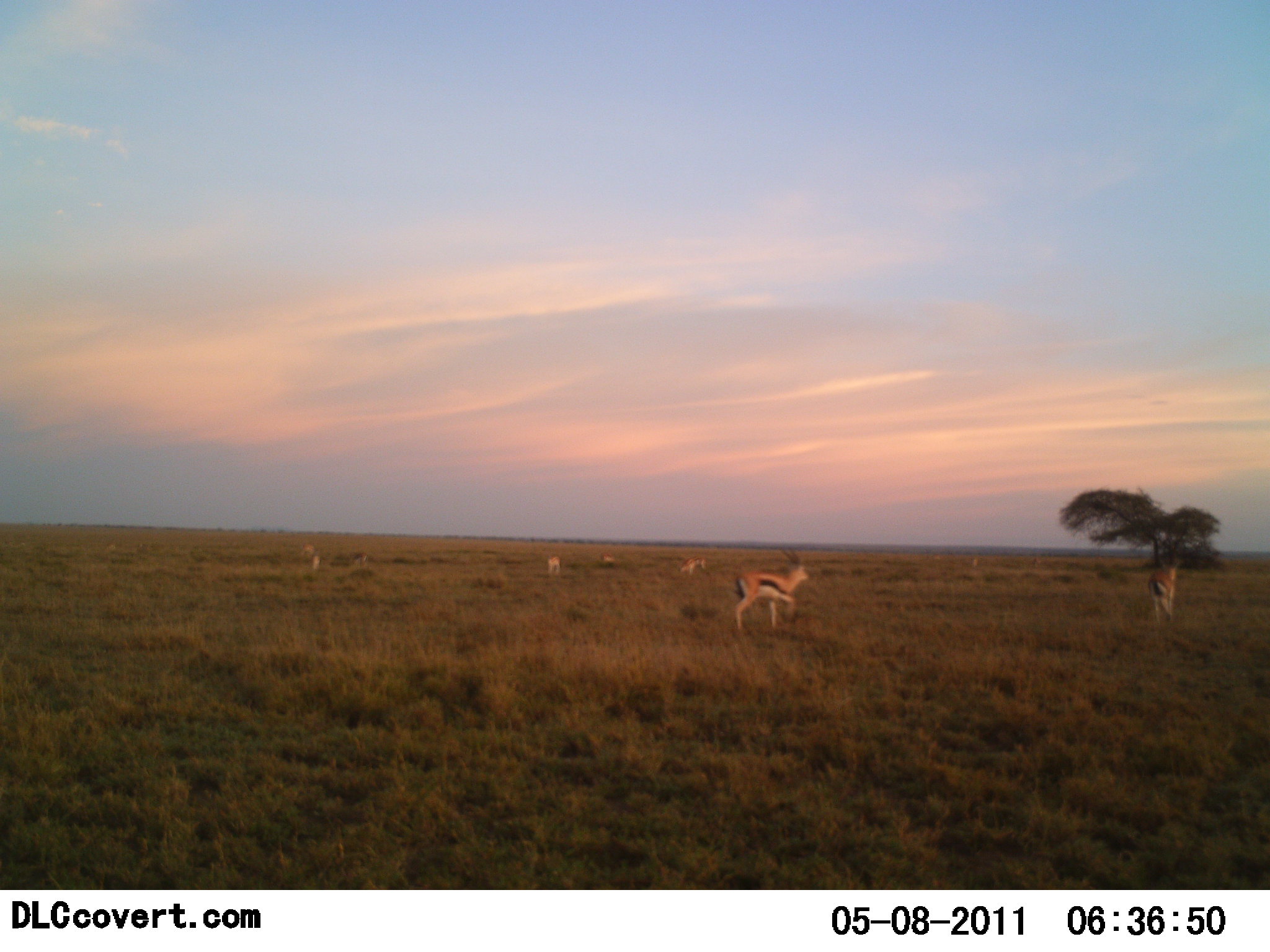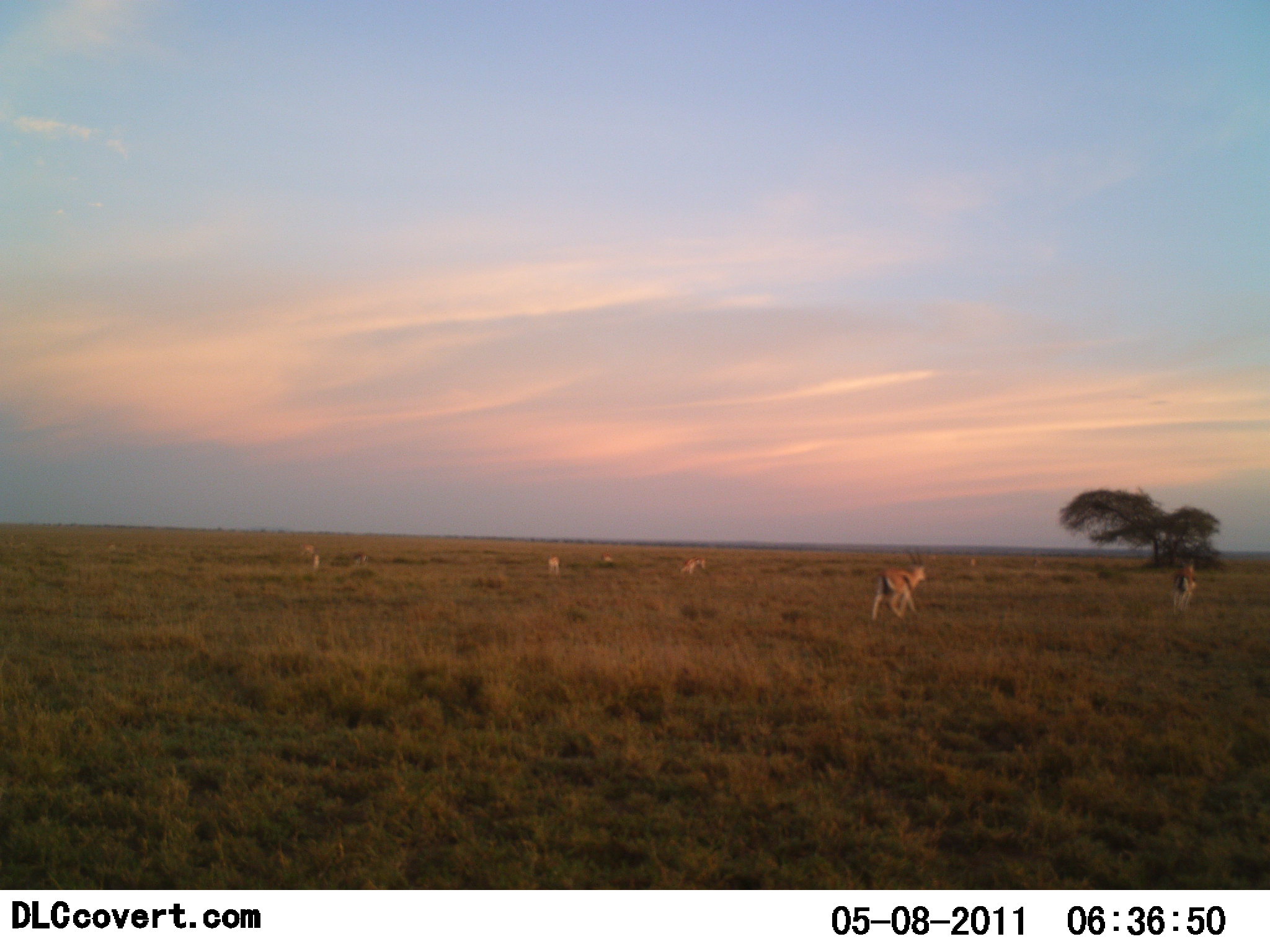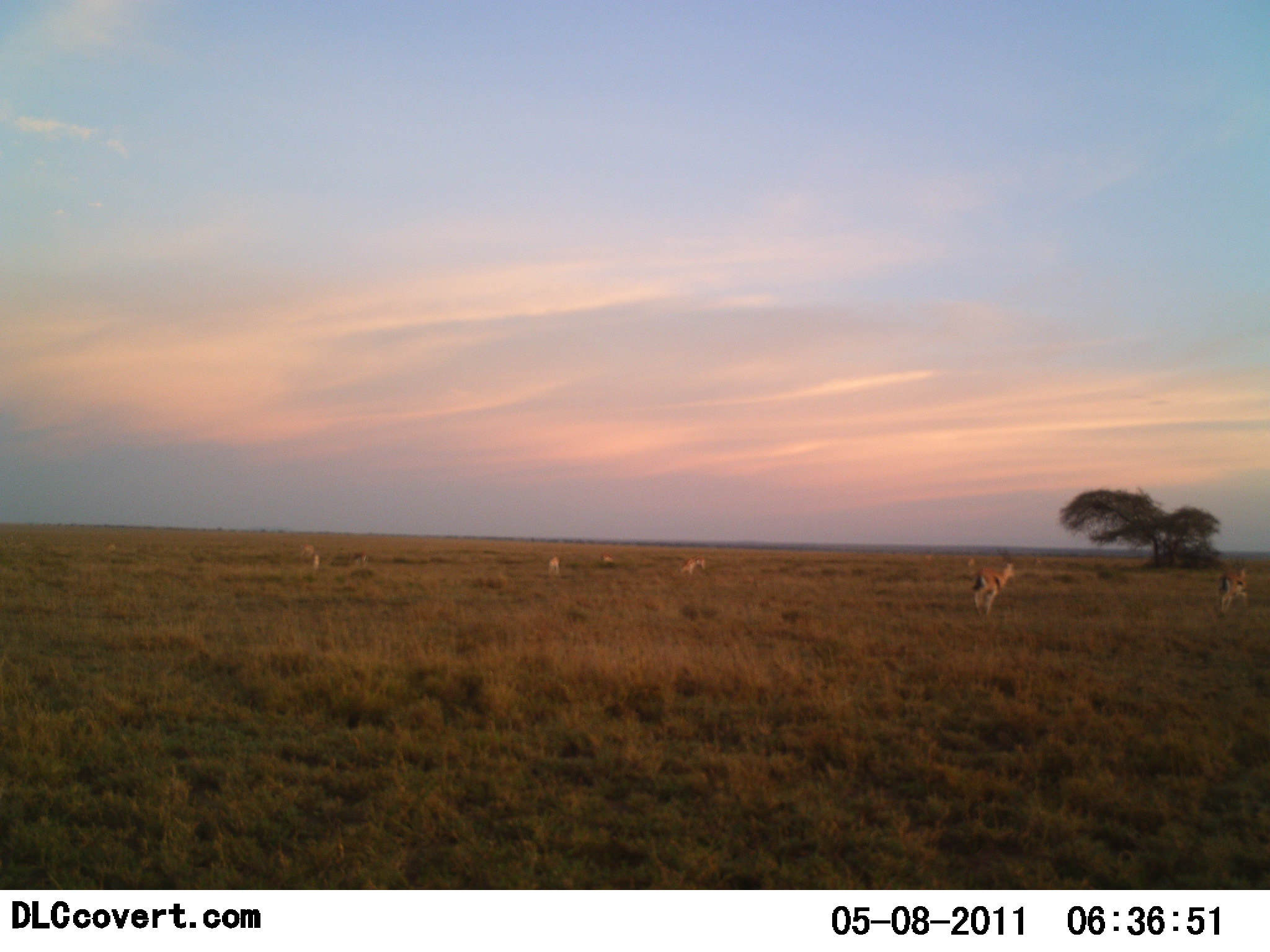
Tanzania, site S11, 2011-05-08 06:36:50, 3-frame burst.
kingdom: Animalia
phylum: Chordata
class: Mammalia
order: Artiodactyla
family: Bovidae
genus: Eudorcas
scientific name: Eudorcas thomsonii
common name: thomson's gazelle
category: gazellethomsons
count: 6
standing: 30%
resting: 0%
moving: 100%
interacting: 0%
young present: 0%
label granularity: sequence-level